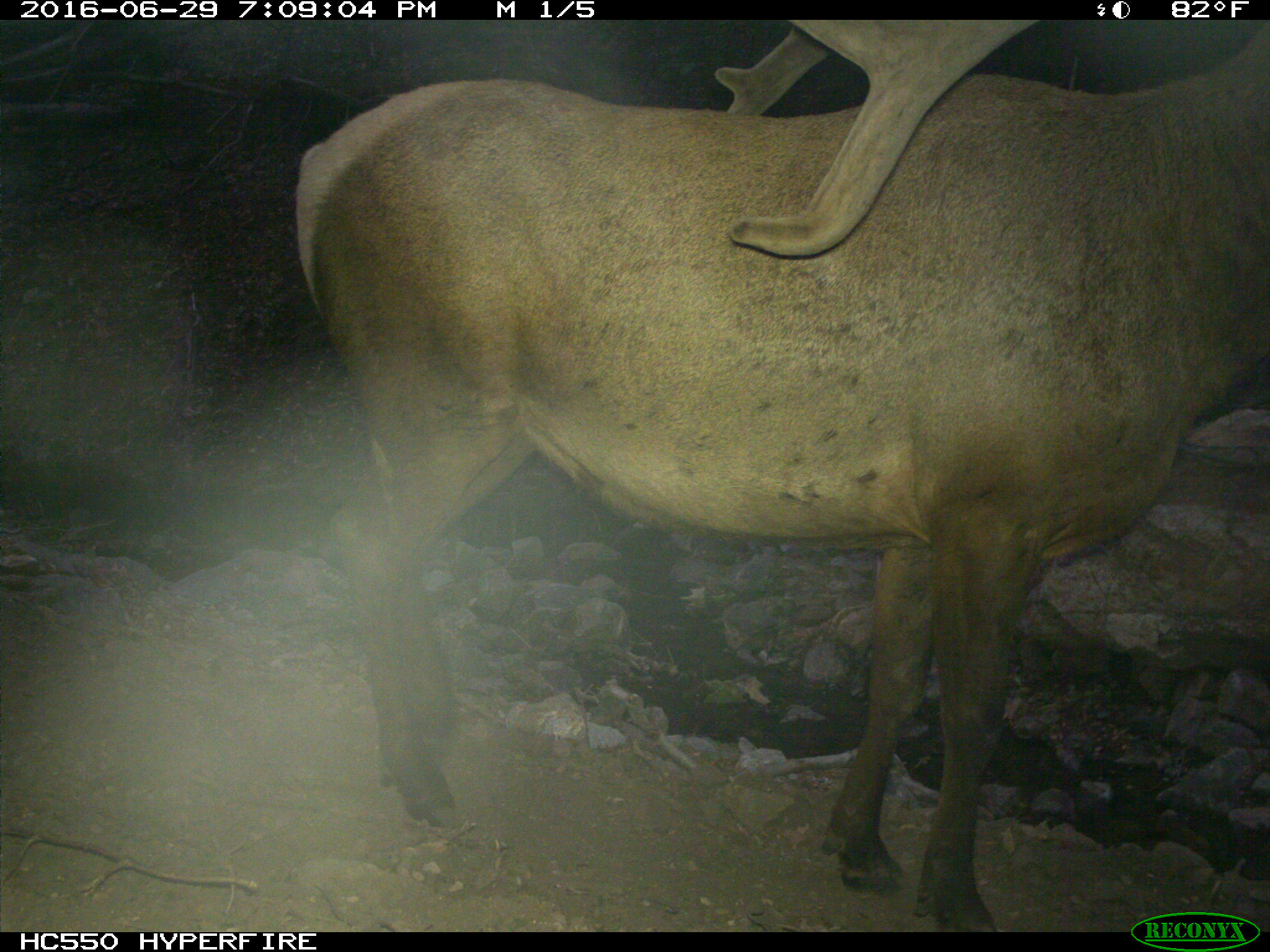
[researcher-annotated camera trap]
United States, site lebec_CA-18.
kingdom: Animalia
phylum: Chordata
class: Mammalia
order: Artiodactyla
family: Cervidae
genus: Cervus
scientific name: Cervus canadensis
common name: elk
Cervus canadensis (elk).